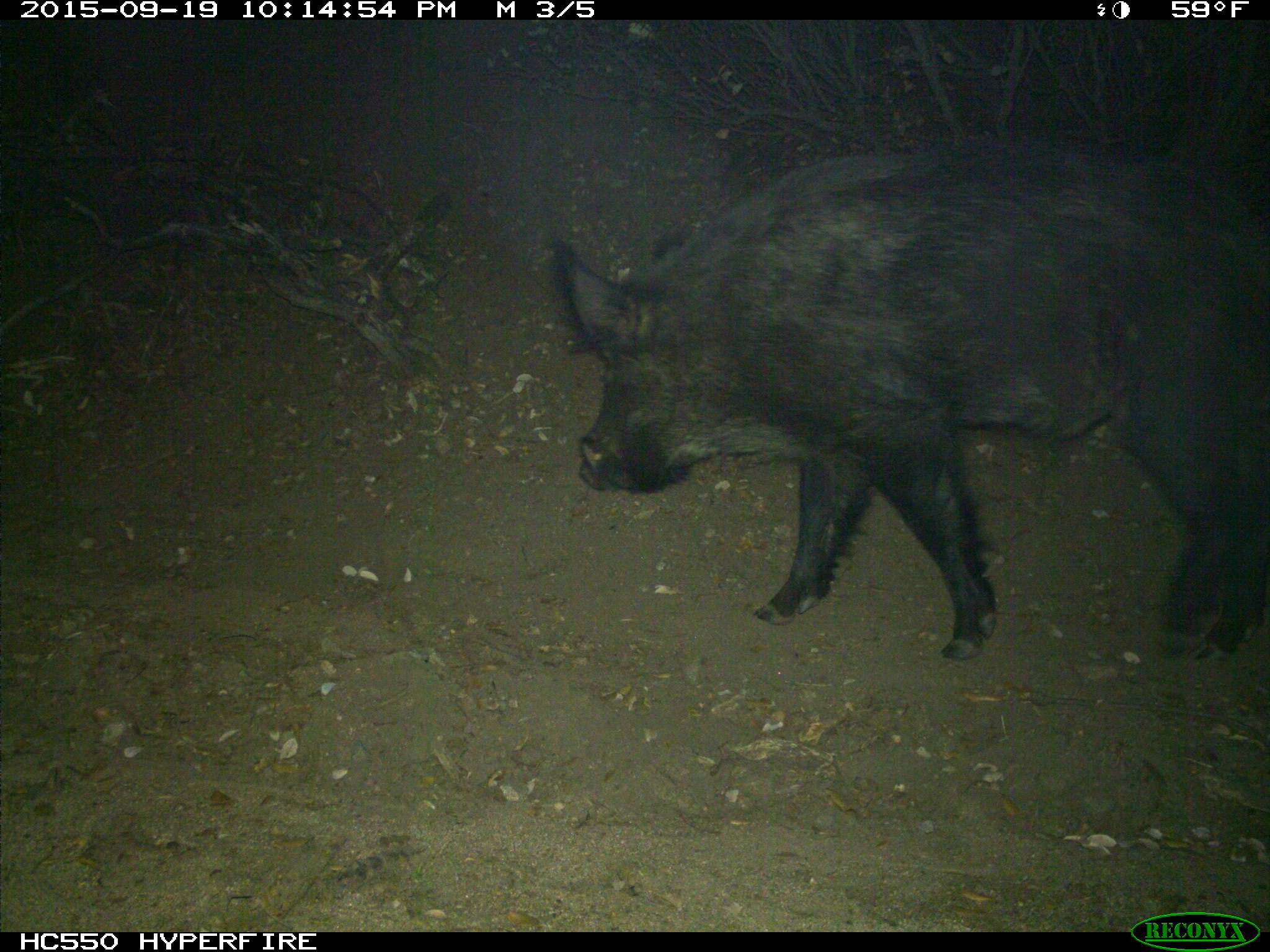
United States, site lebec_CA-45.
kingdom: Animalia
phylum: Chordata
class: Mammalia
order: Artiodactyla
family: Suidae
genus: Sus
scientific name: Sus scrofa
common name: wild boar